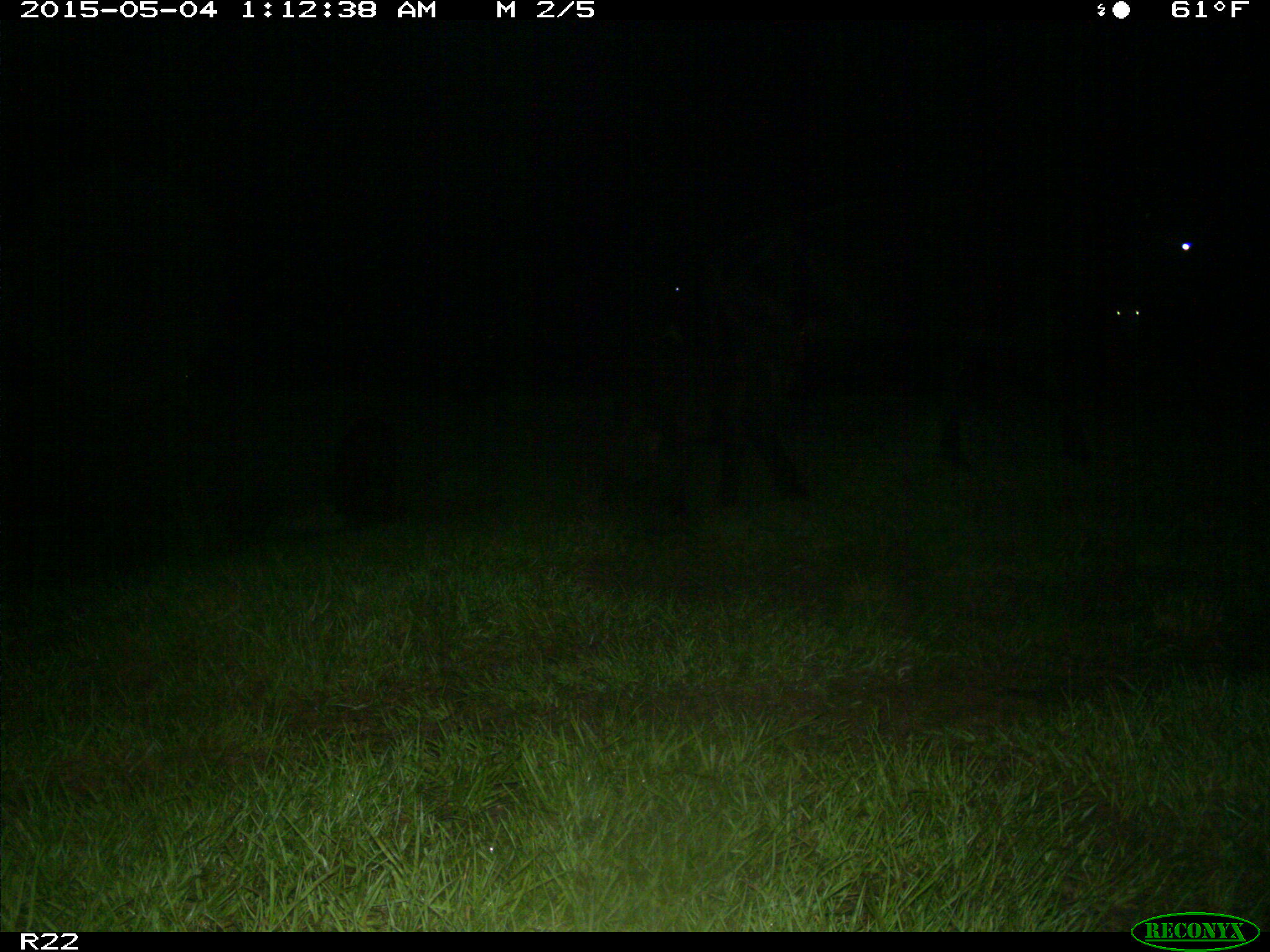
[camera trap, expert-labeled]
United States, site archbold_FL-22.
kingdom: Animalia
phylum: Chordata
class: Mammalia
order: Artiodactyla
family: Bovidae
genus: Bos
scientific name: Bos taurus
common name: domestic cow